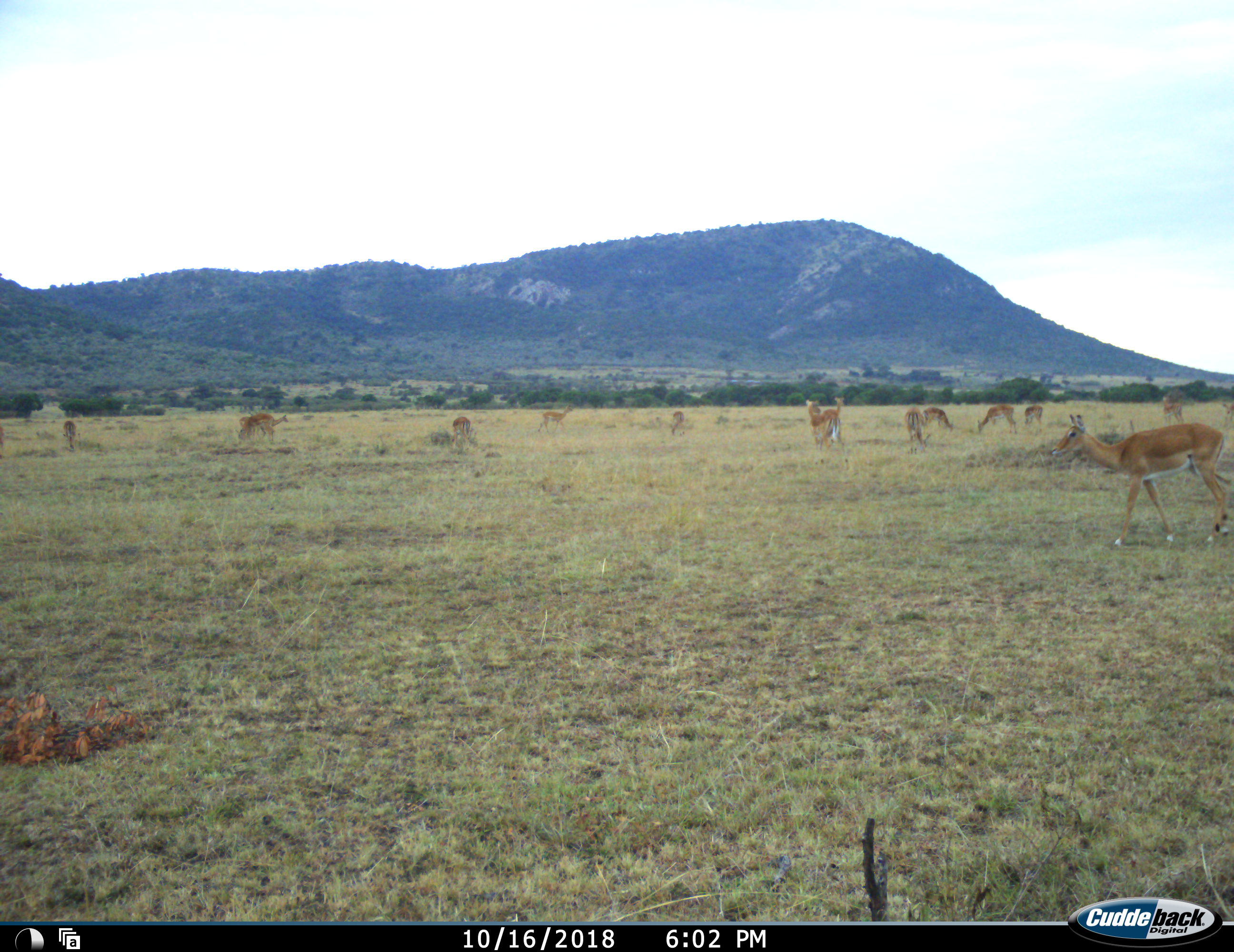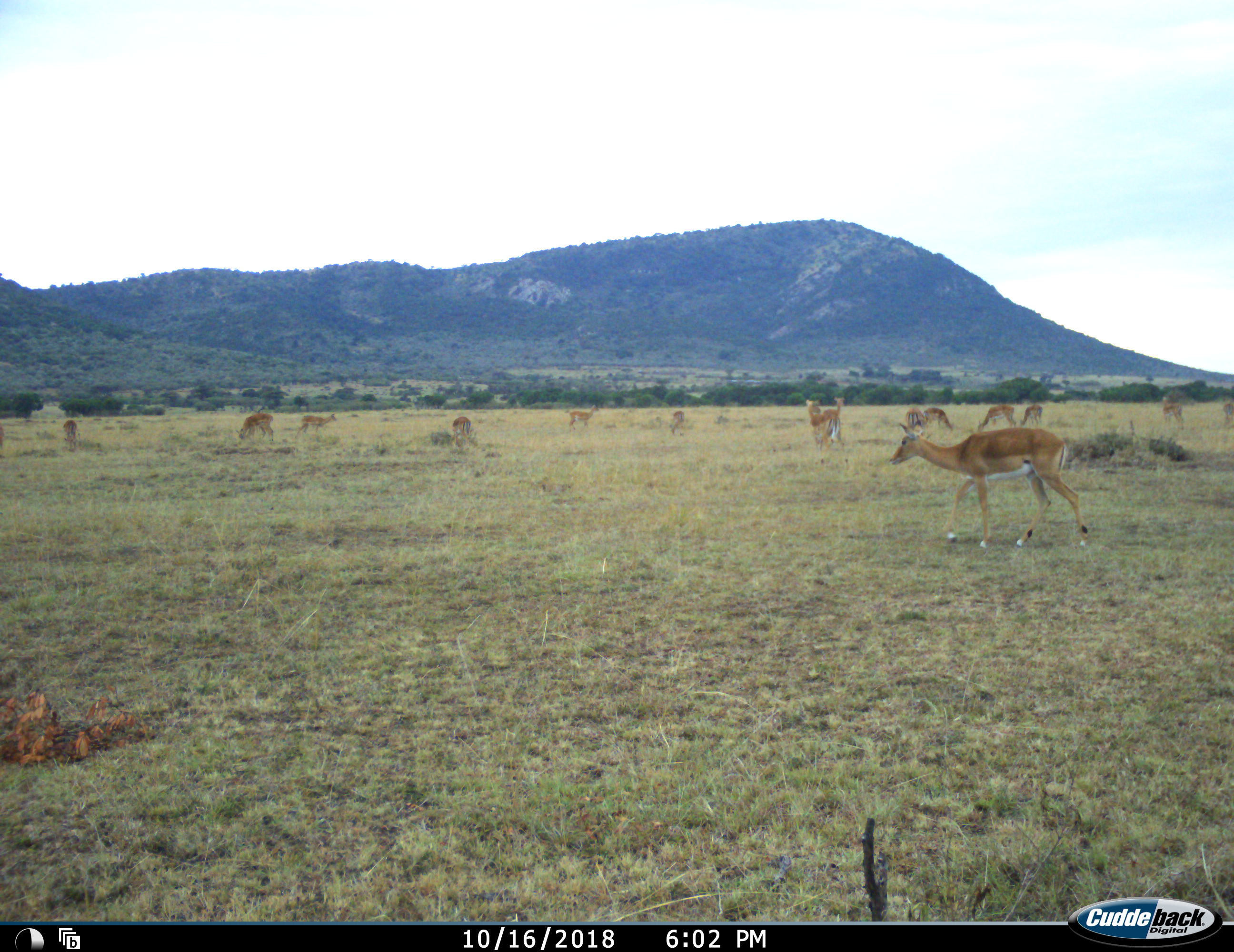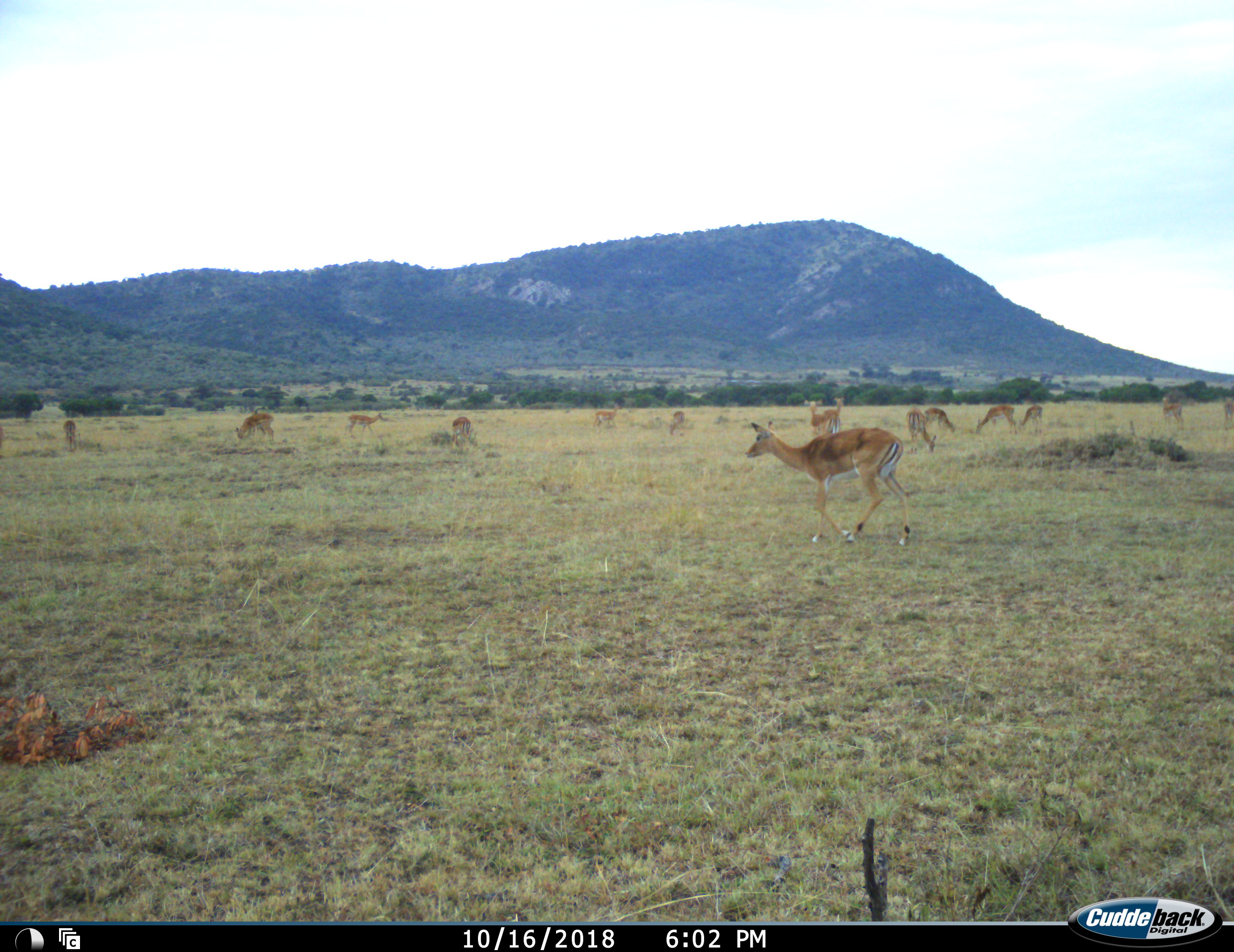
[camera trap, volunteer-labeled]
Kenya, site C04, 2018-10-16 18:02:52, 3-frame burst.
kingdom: Animalia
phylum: Chordata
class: Mammalia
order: Artiodactyla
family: Bovidae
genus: Aepyceros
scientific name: Aepyceros melampus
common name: impala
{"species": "impala (Aepyceros melampus)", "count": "11-50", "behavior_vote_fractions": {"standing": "67%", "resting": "0%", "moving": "67%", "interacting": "0%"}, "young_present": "0%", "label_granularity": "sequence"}